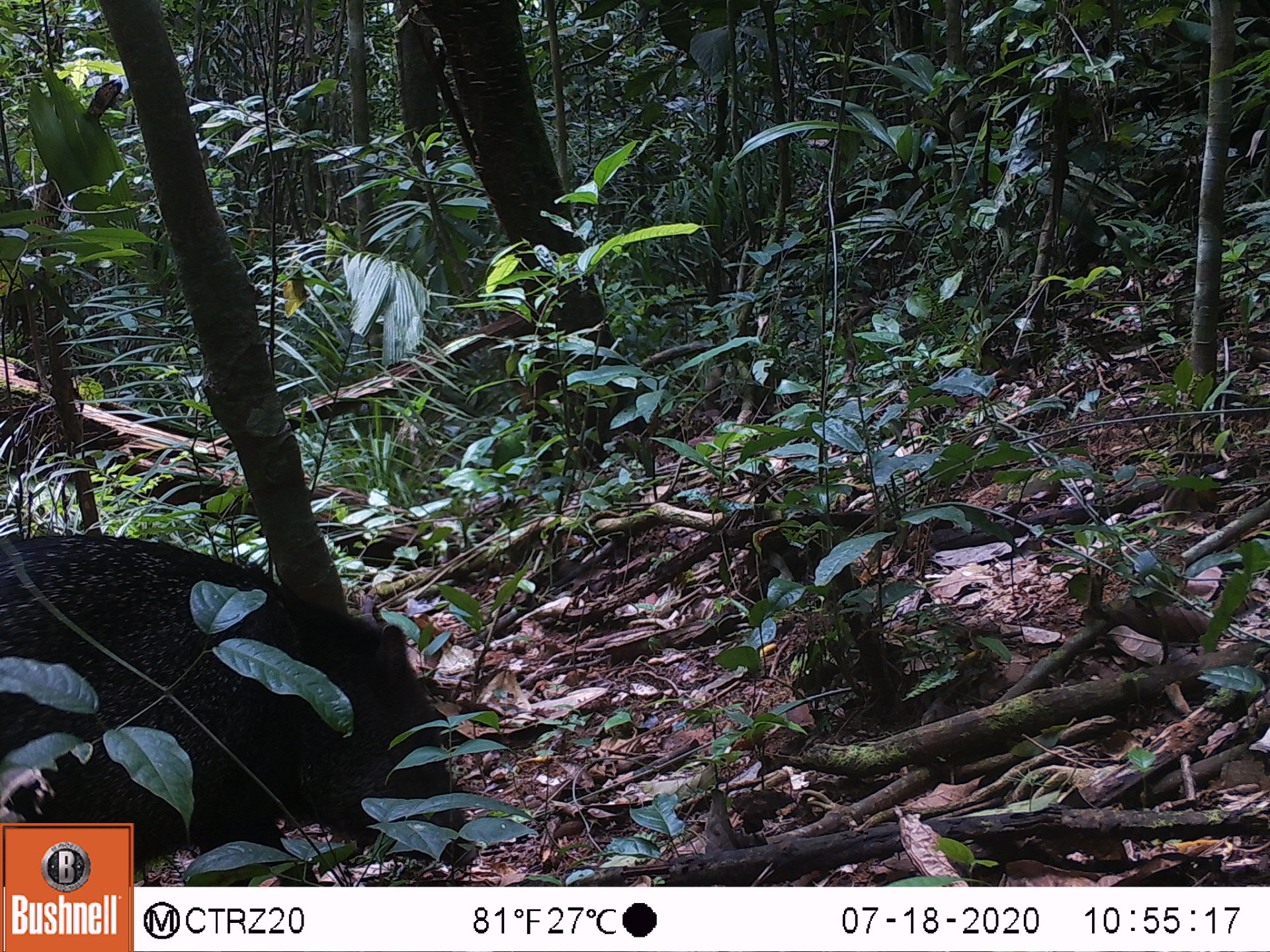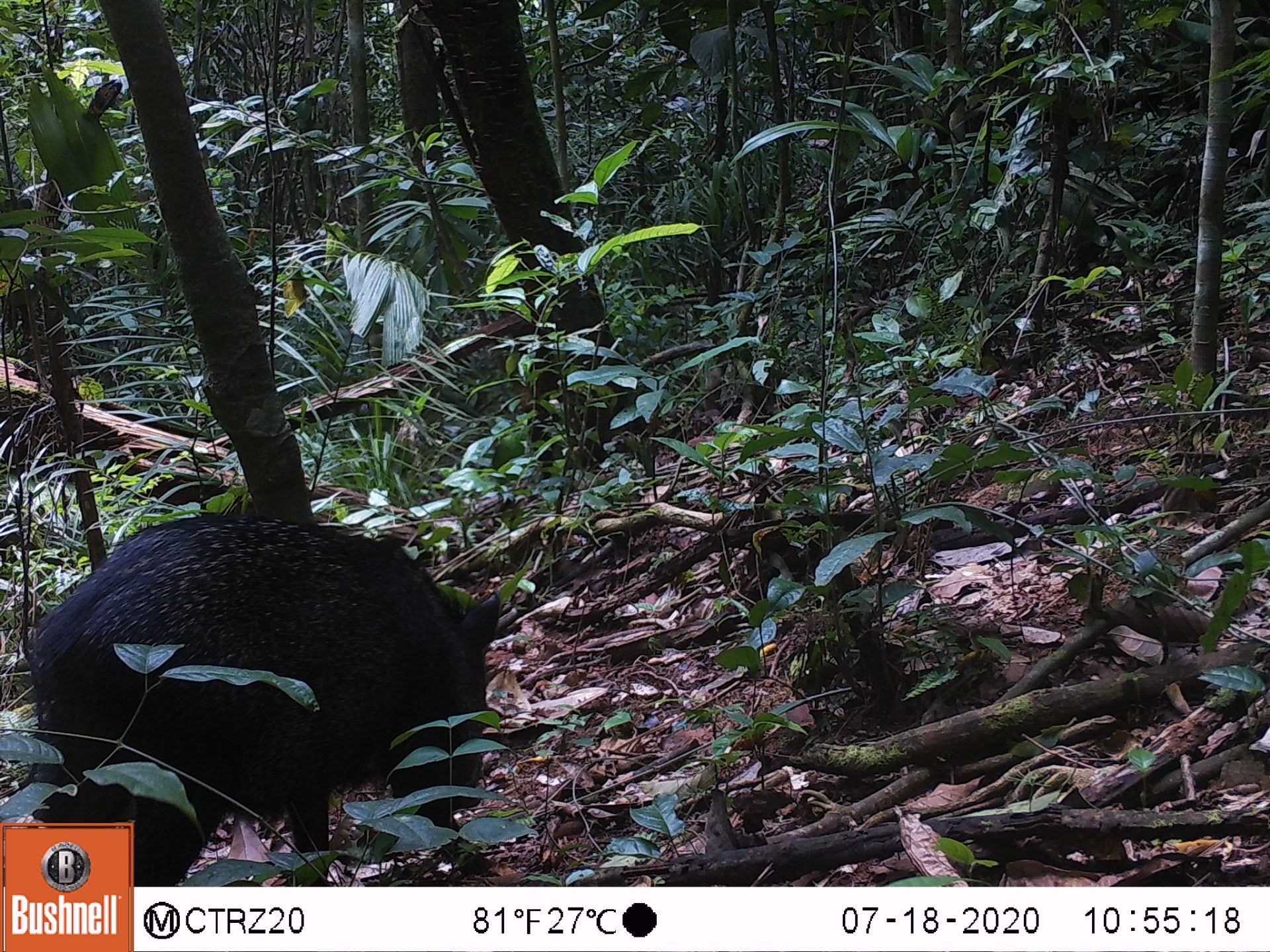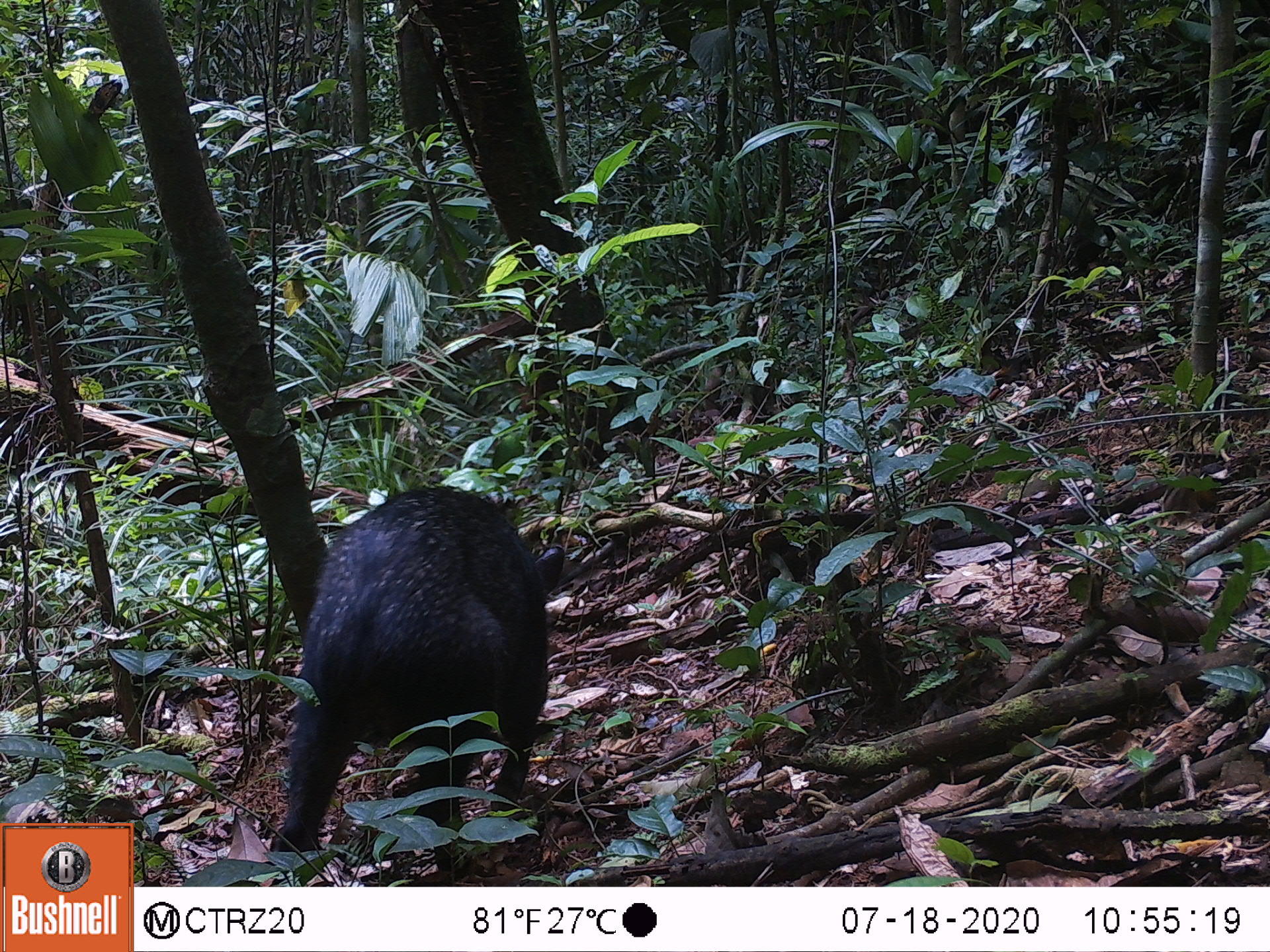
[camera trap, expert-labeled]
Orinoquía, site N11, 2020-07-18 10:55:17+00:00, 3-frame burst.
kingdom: Animalia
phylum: Chordata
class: Mammalia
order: Artiodactyla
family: Tayassuidae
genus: Pecari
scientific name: Pecari tajacu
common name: collared peccary